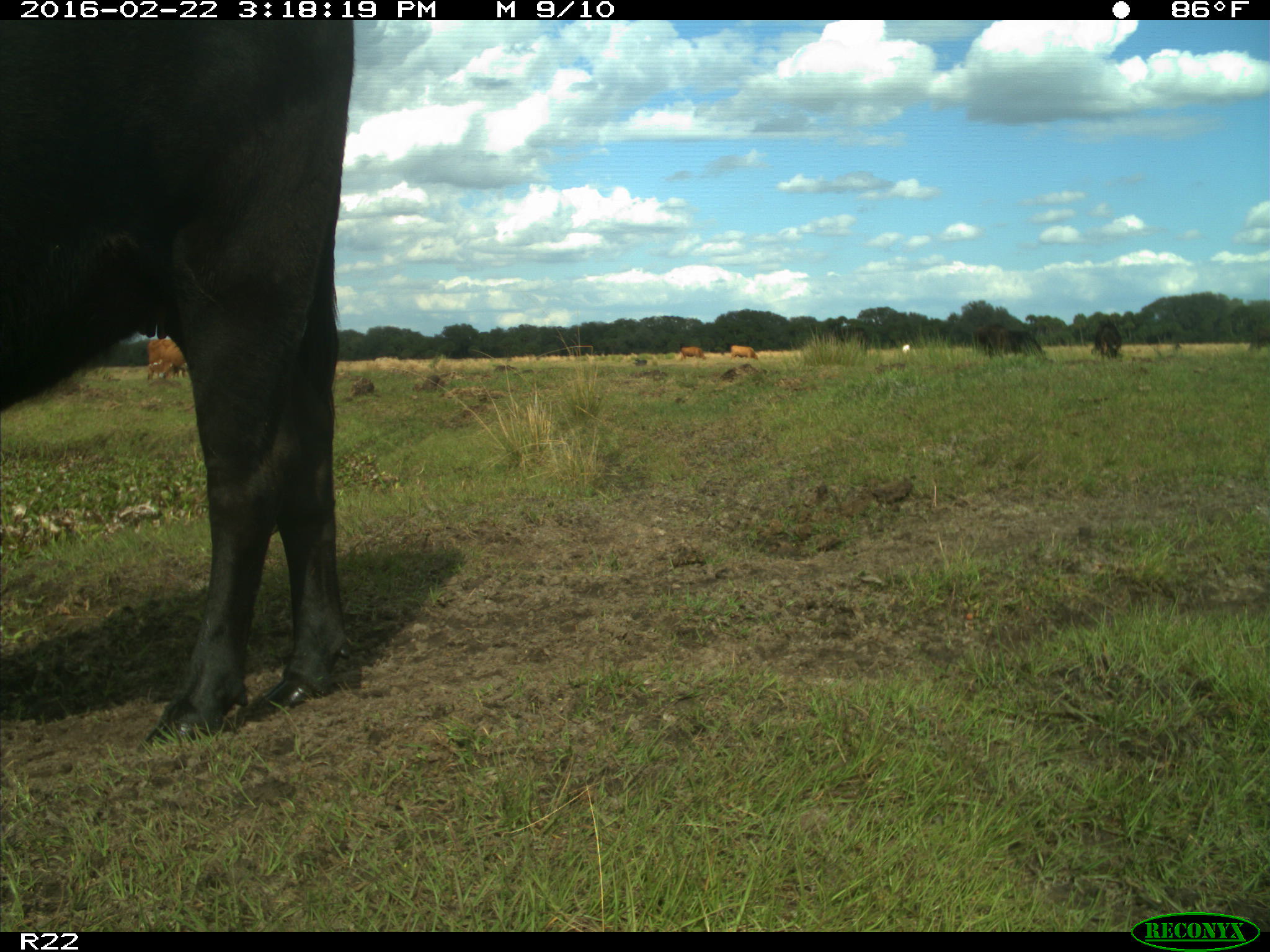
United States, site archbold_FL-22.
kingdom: Animalia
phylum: Chordata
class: Mammalia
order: Artiodactyla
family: Bovidae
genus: Bos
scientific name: Bos taurus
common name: domestic cow